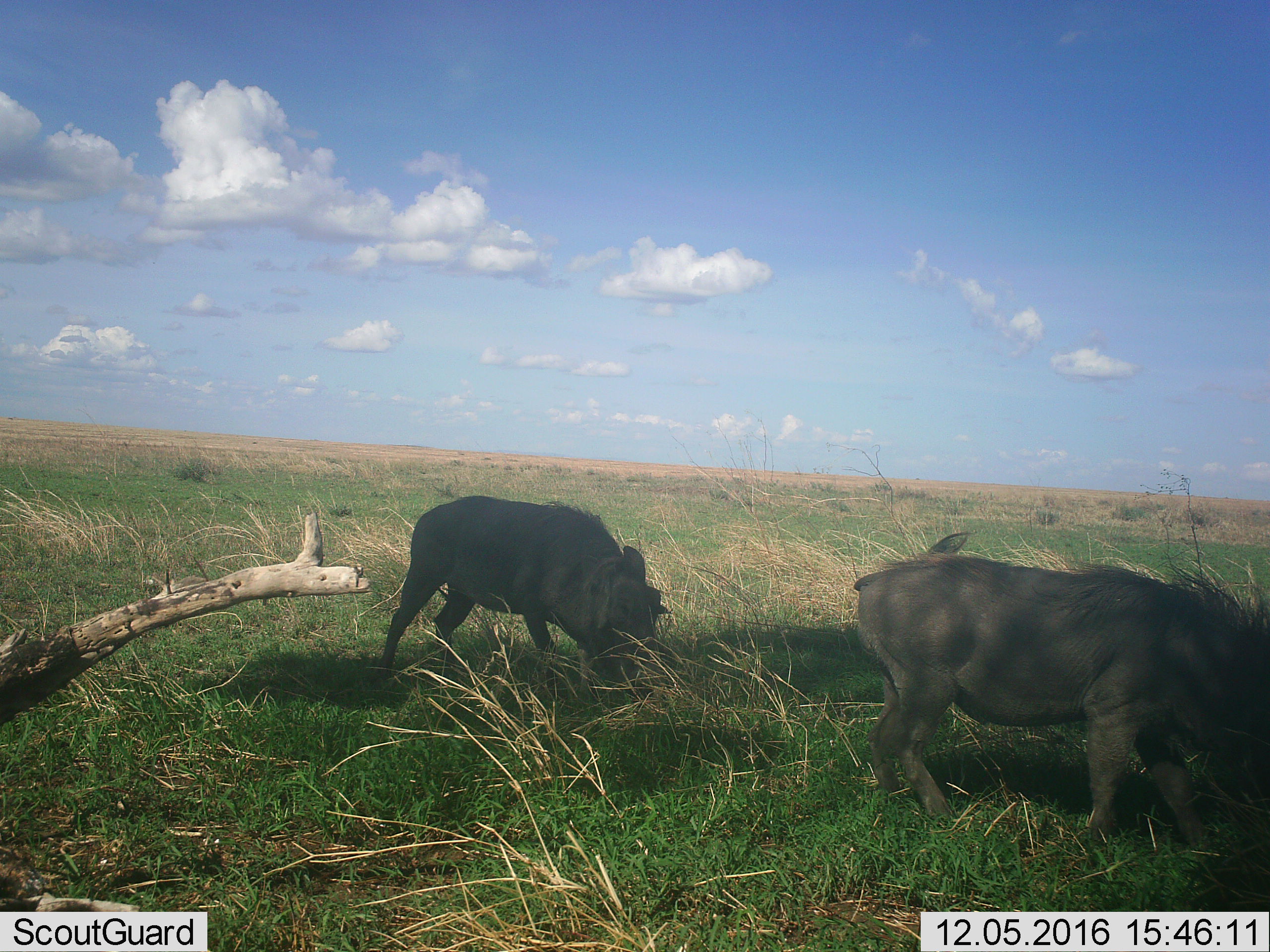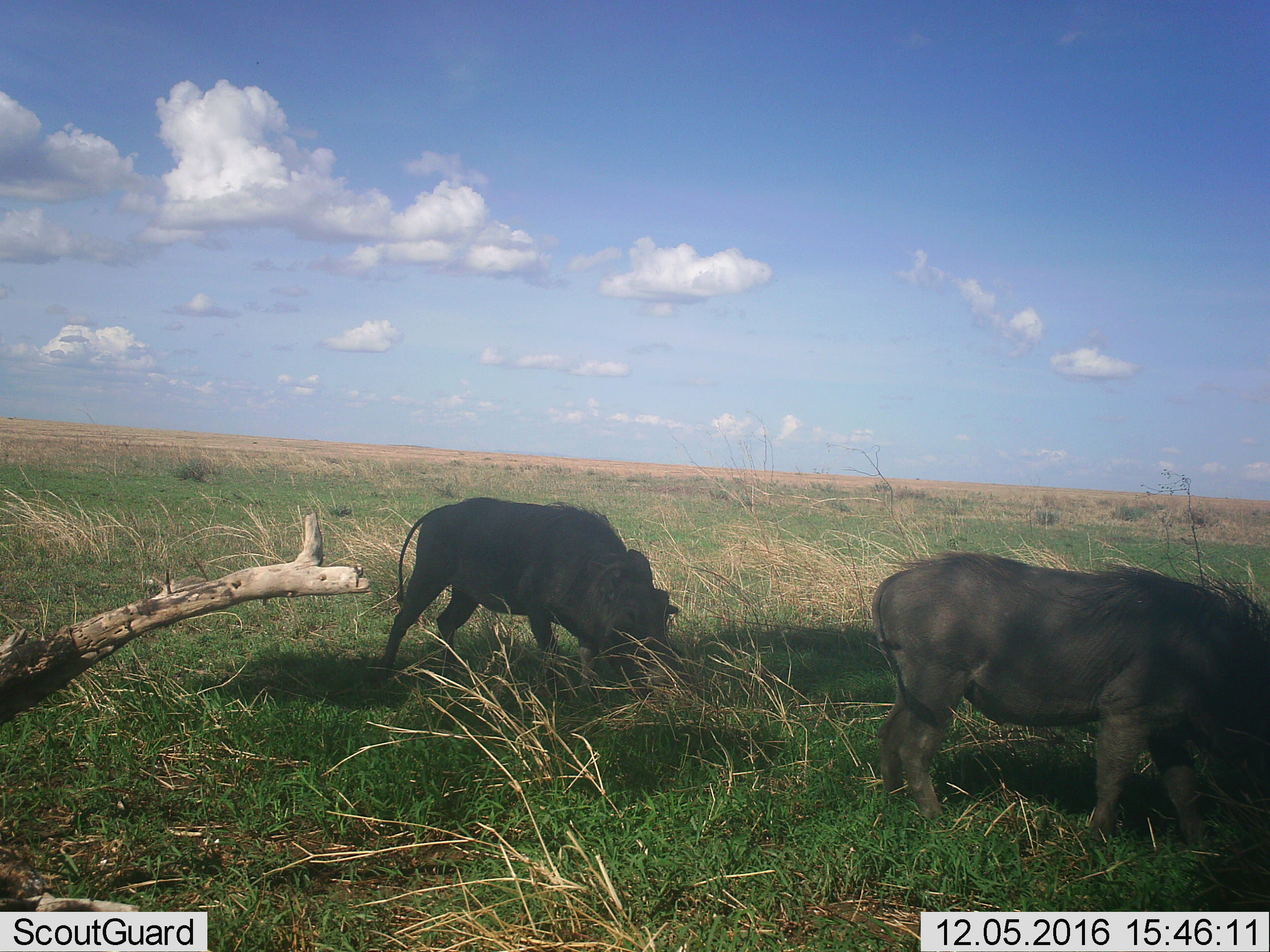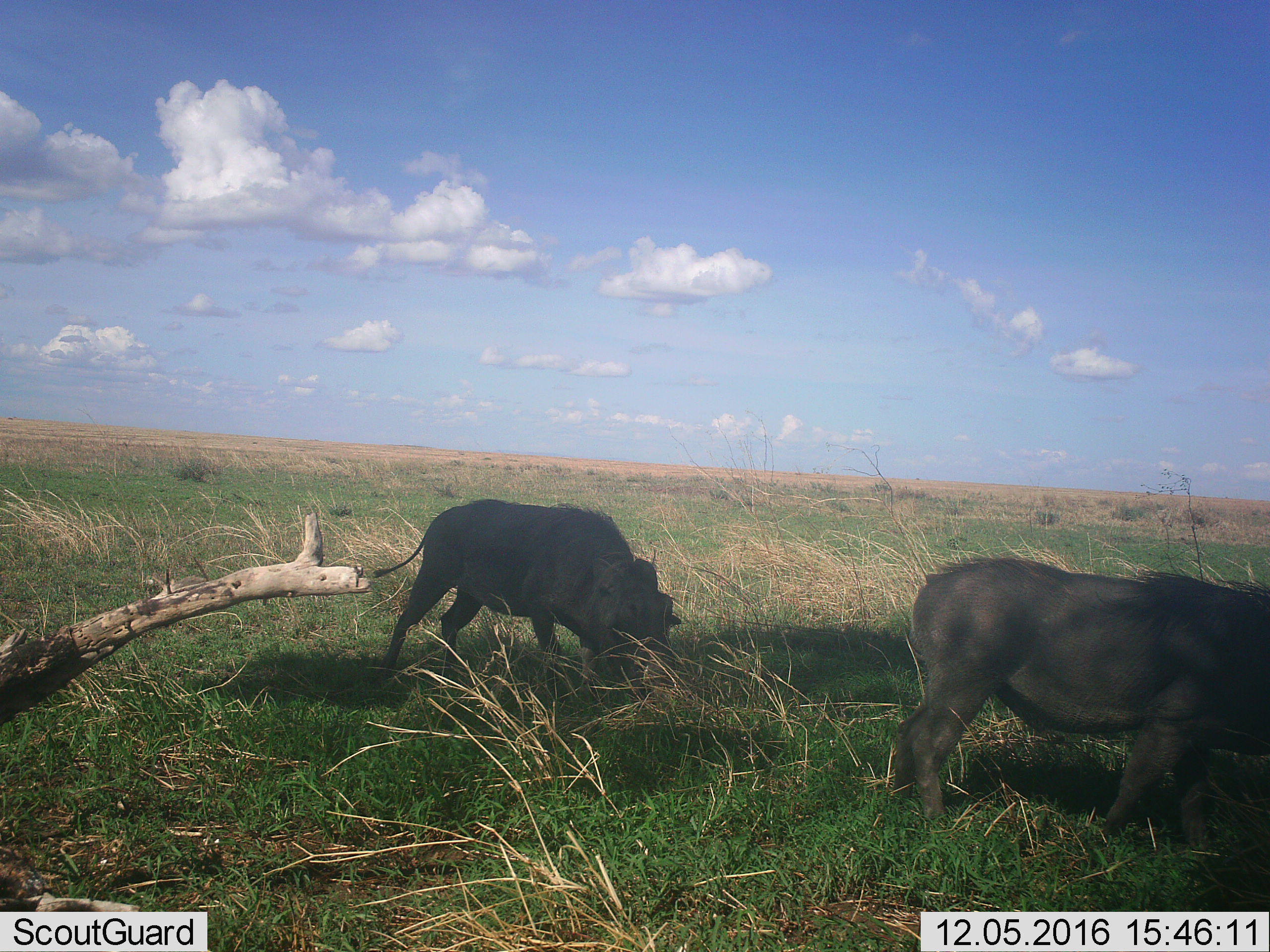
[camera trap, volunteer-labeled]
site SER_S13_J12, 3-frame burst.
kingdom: Animalia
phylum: Chordata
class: Mammalia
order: Artiodactyla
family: Suidae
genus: Phacochoerus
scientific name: Phacochoerus africanus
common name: warthog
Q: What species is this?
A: Warthog (Phacochoerus africanus).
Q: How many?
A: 2.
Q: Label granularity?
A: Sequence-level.